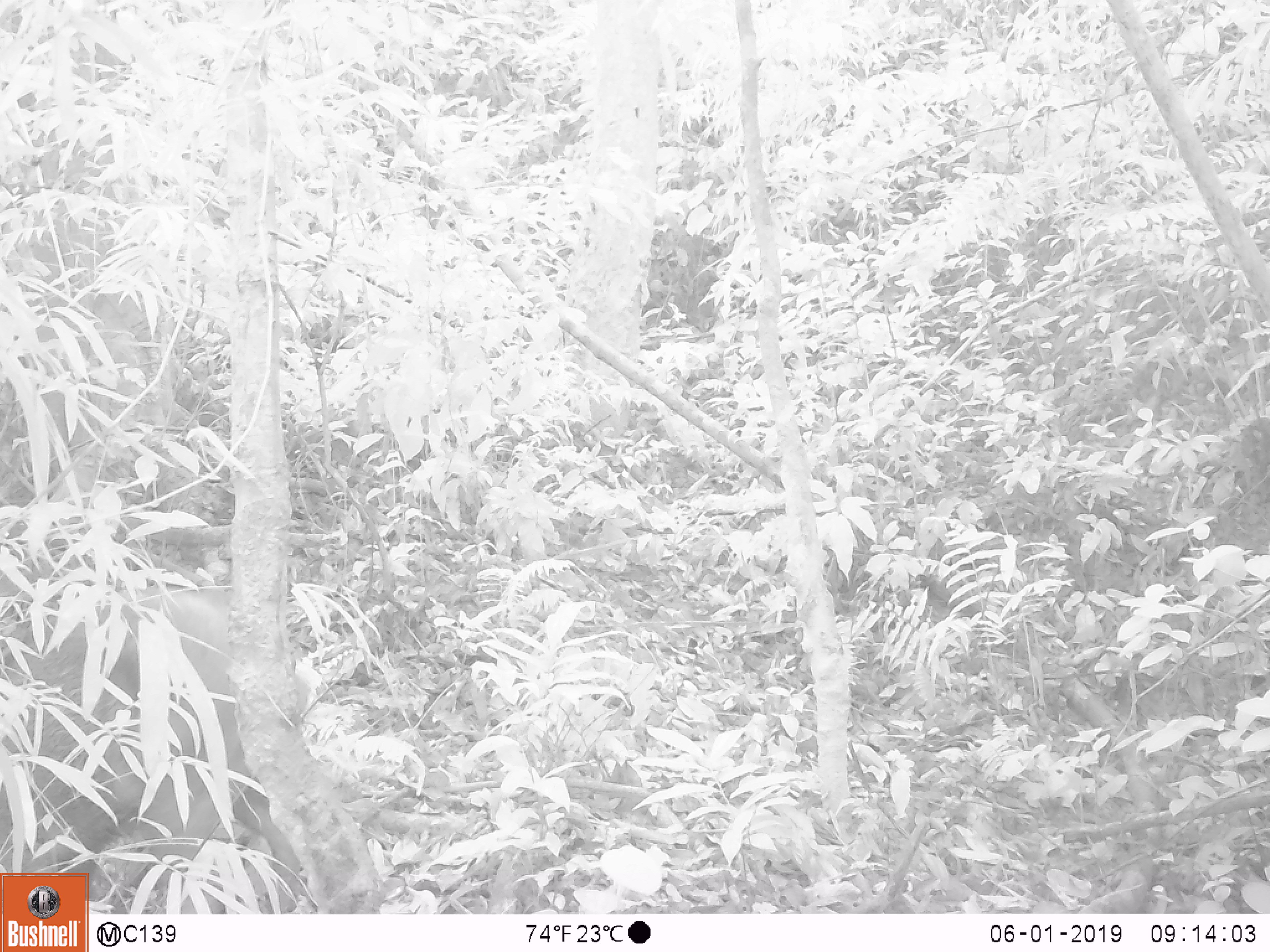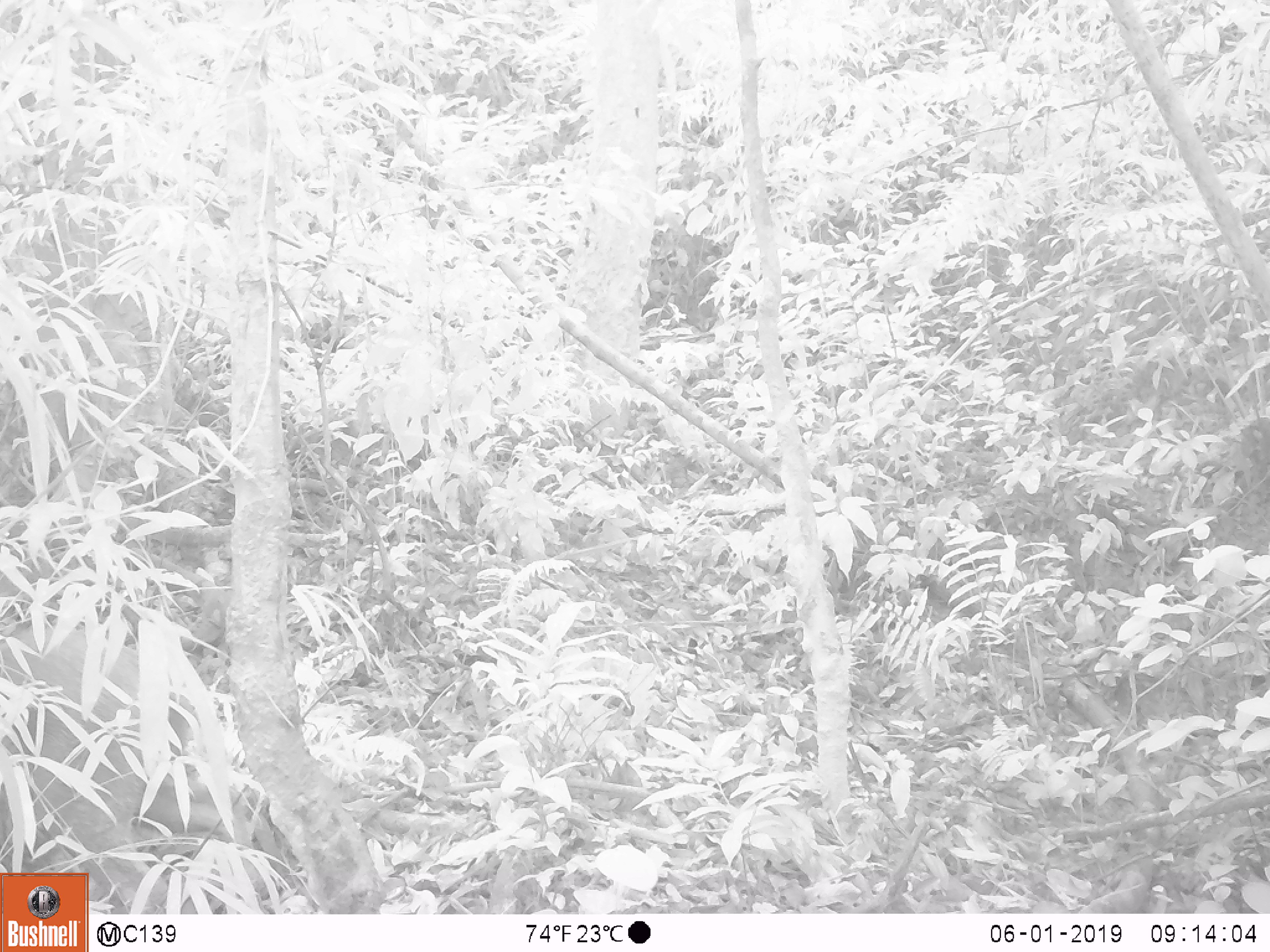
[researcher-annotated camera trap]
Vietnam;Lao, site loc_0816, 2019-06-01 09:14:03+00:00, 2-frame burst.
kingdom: Animalia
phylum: Chordata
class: Mammalia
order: Artiodactyla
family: Suidae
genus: Sus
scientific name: Sus scrofa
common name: eurasian wild pig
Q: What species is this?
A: Eurasian wild pig (Sus scrofa).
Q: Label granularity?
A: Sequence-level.